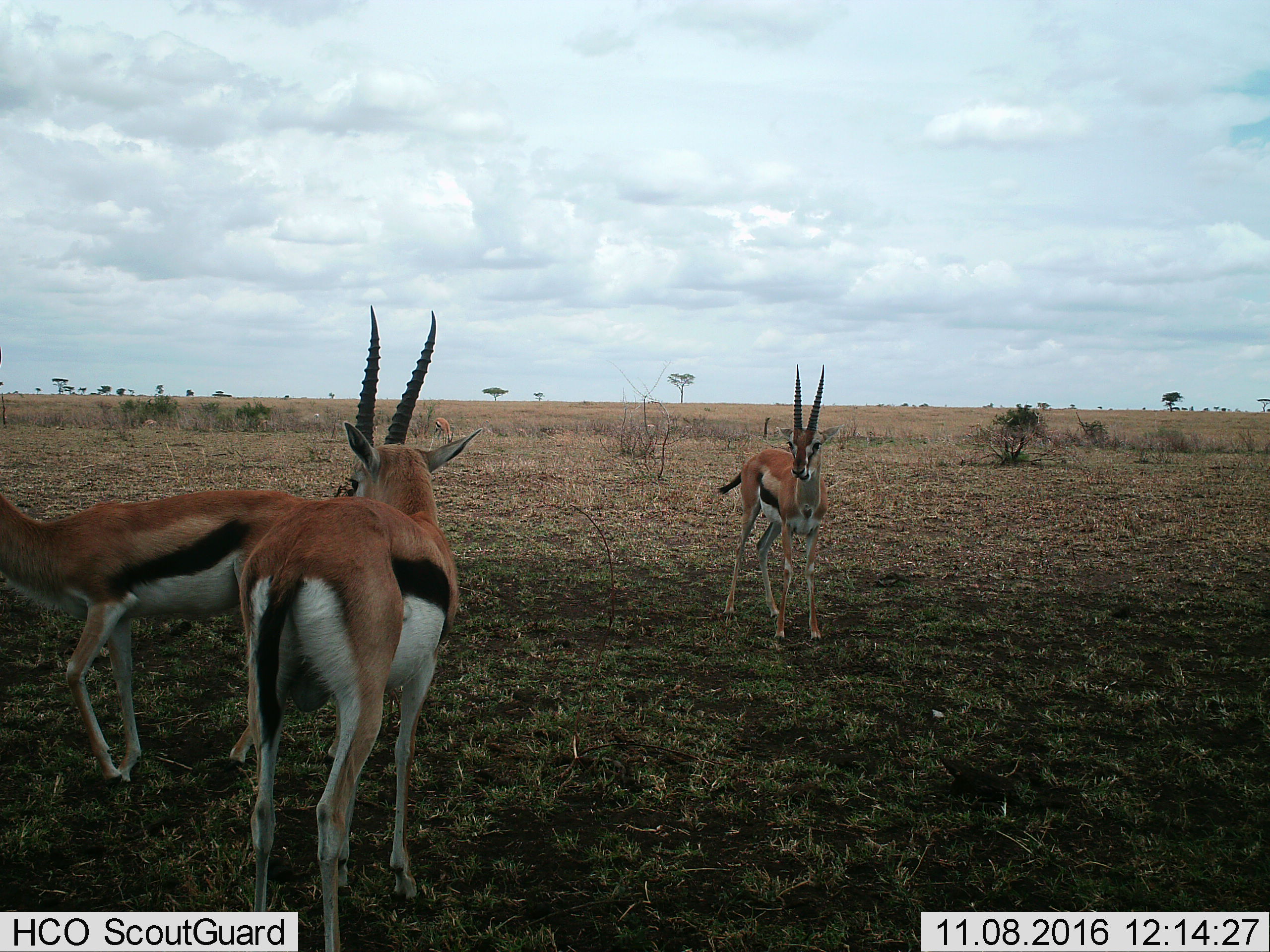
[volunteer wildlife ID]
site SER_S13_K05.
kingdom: Animalia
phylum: Chordata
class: Mammalia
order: Artiodactyla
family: Bovidae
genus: Eudorcas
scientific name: Eudorcas thomsonii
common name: thomson's gazelle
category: gazellethomsons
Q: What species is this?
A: Gazellethomsons (thomson's gazelle) (Eudorcas thomsonii).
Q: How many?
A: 3.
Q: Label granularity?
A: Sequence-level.